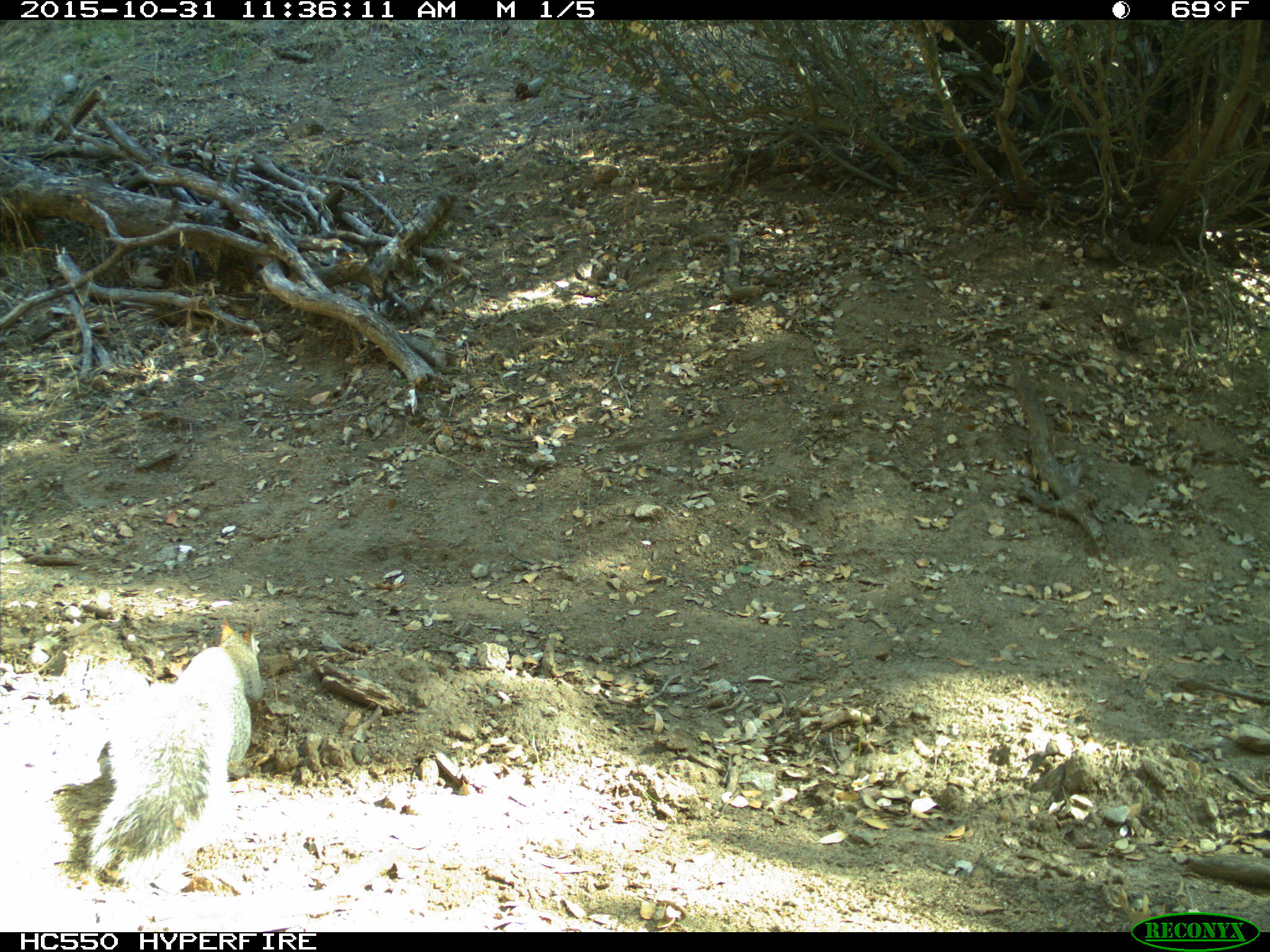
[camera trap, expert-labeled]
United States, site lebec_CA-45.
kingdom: Animalia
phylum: Chordata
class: Mammalia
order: Rodentia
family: Sciuridae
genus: Sciurus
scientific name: Sciurus carolinensis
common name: eastern gray squirrel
Sciurus carolinensis (eastern gray squirrel).